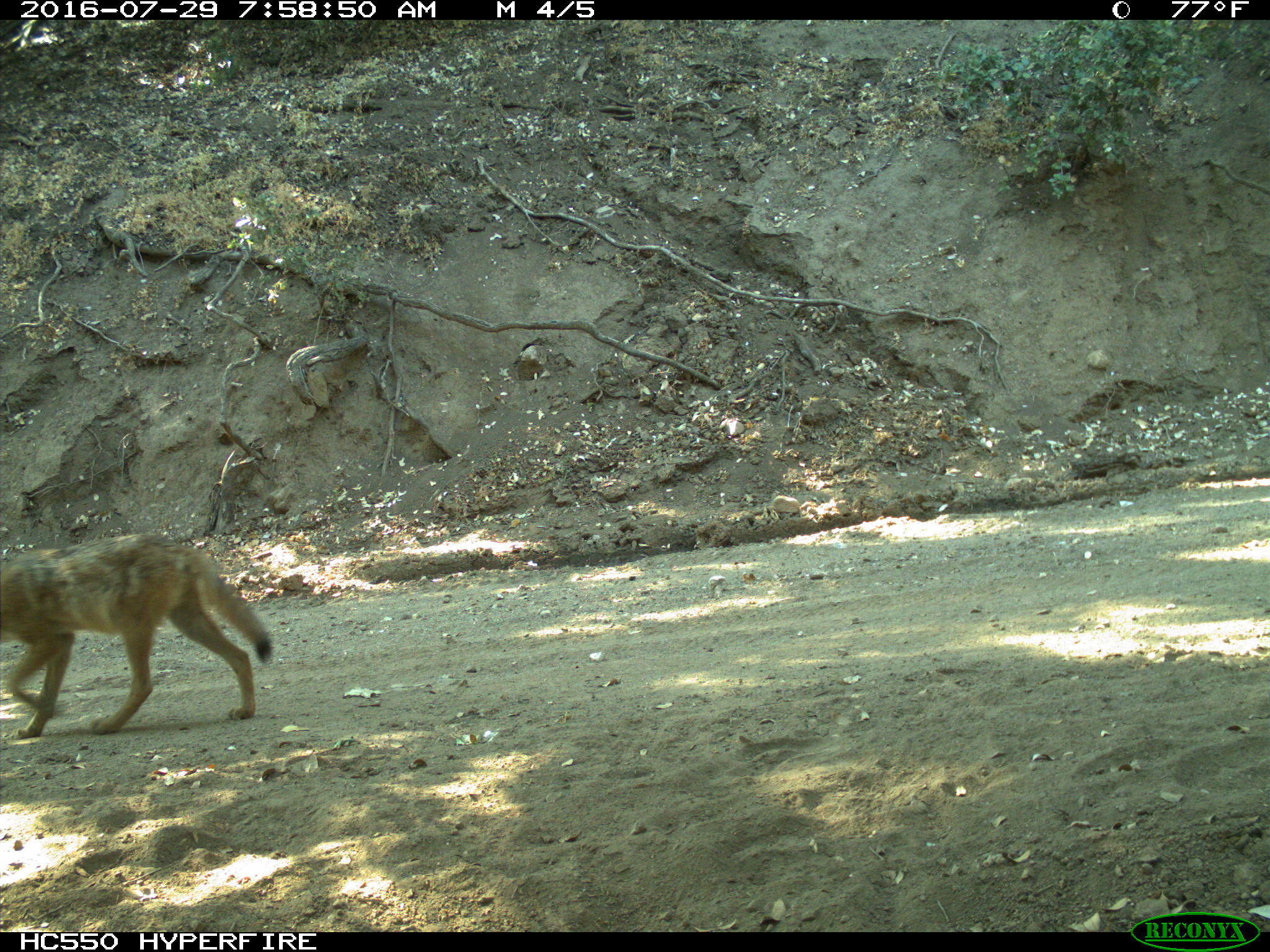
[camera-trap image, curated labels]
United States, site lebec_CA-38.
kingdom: Animalia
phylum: Chordata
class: Mammalia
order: Carnivora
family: Canidae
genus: Canis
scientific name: Canis latrans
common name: coyote